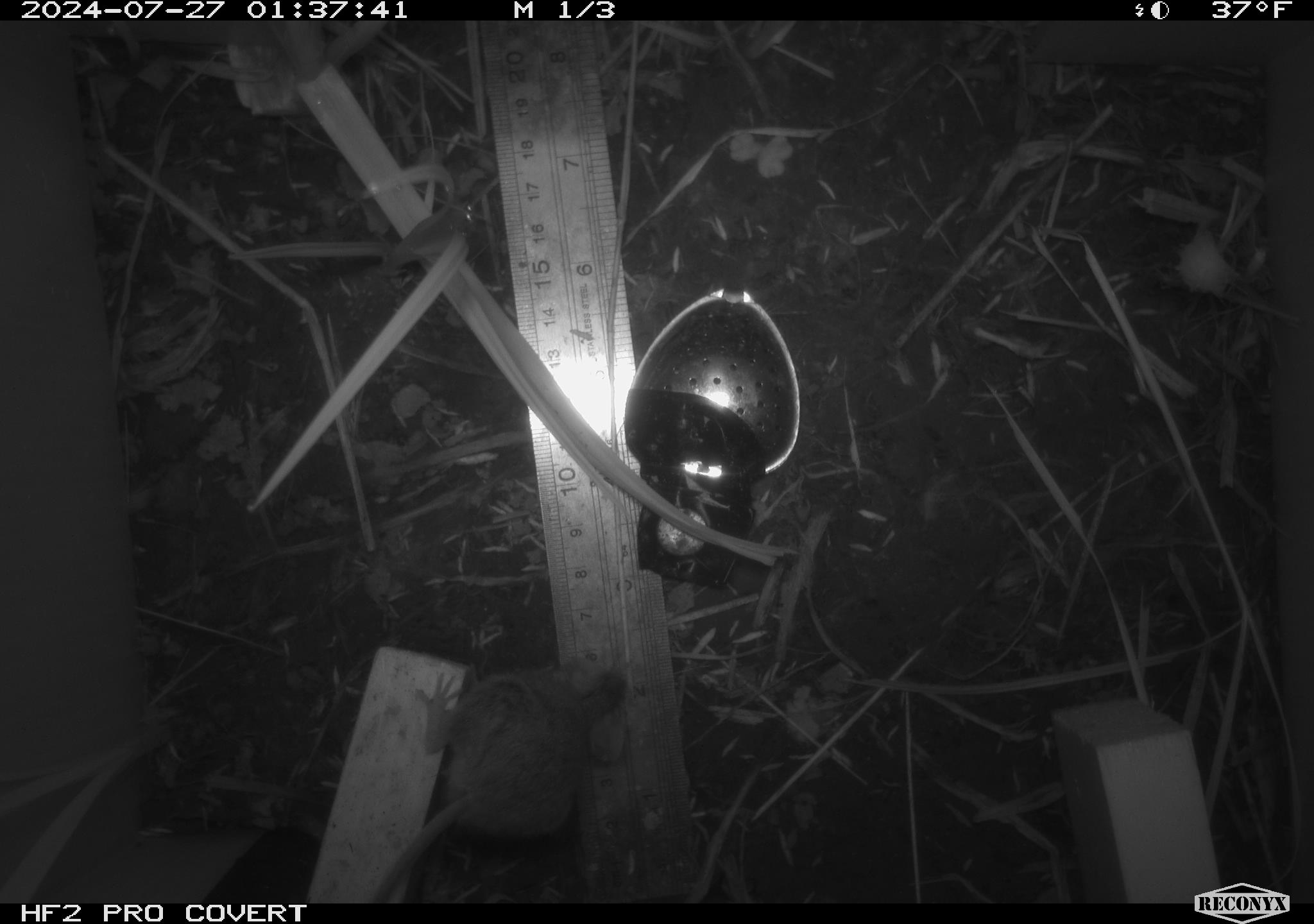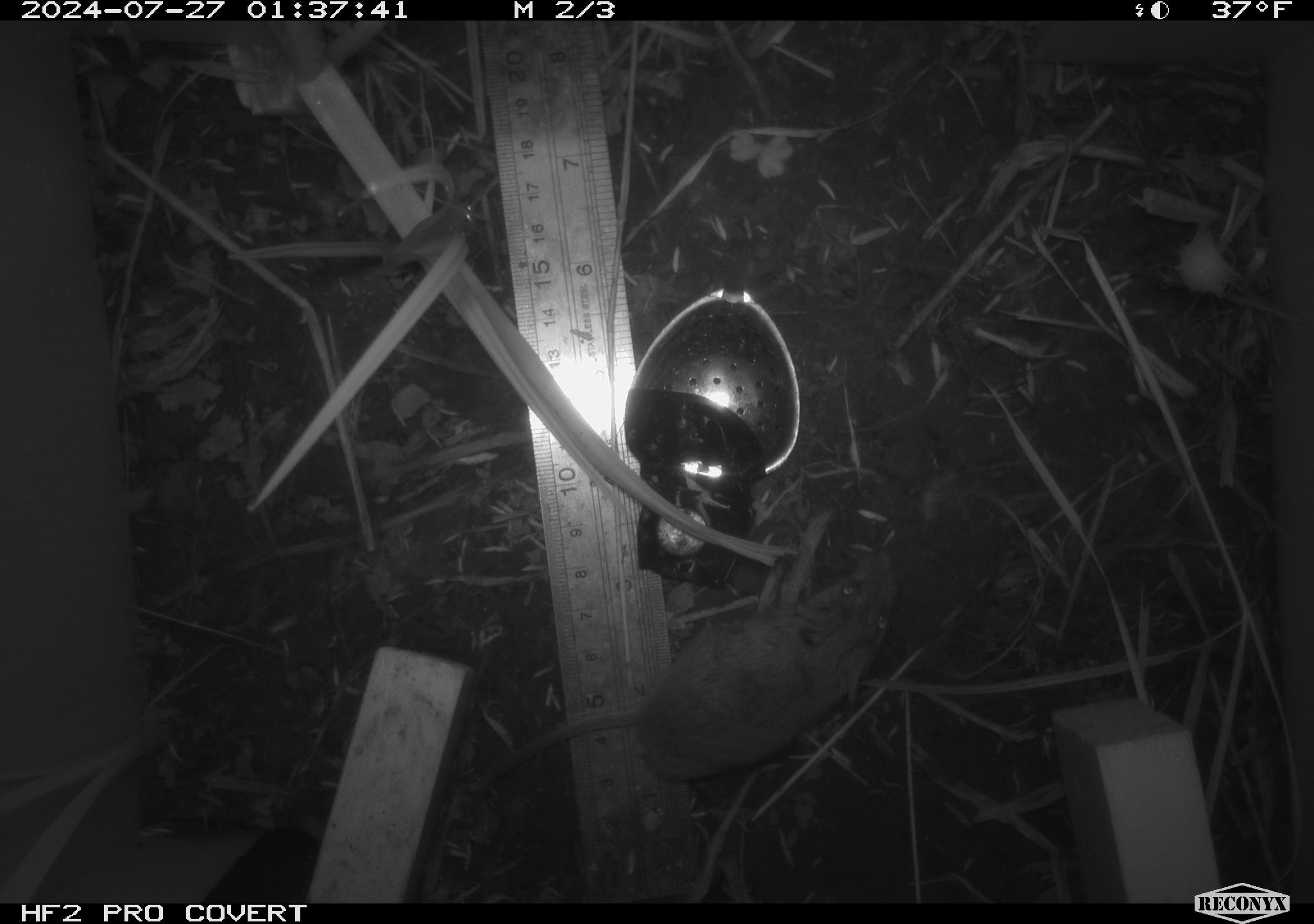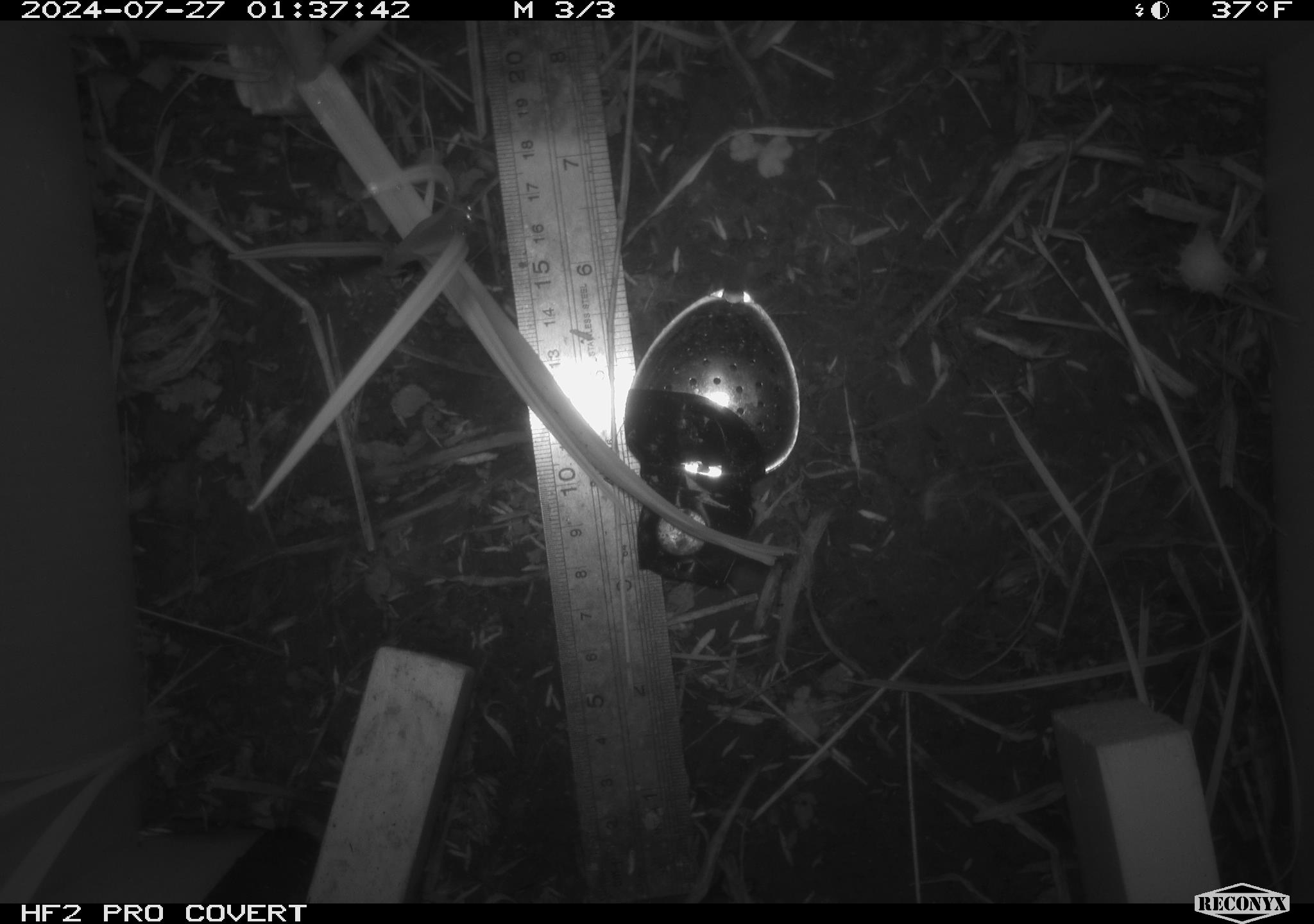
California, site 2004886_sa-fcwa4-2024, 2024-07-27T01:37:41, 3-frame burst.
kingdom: Animalia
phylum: Chordata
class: Mammalia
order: Rodentia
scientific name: Rodentia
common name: rodent